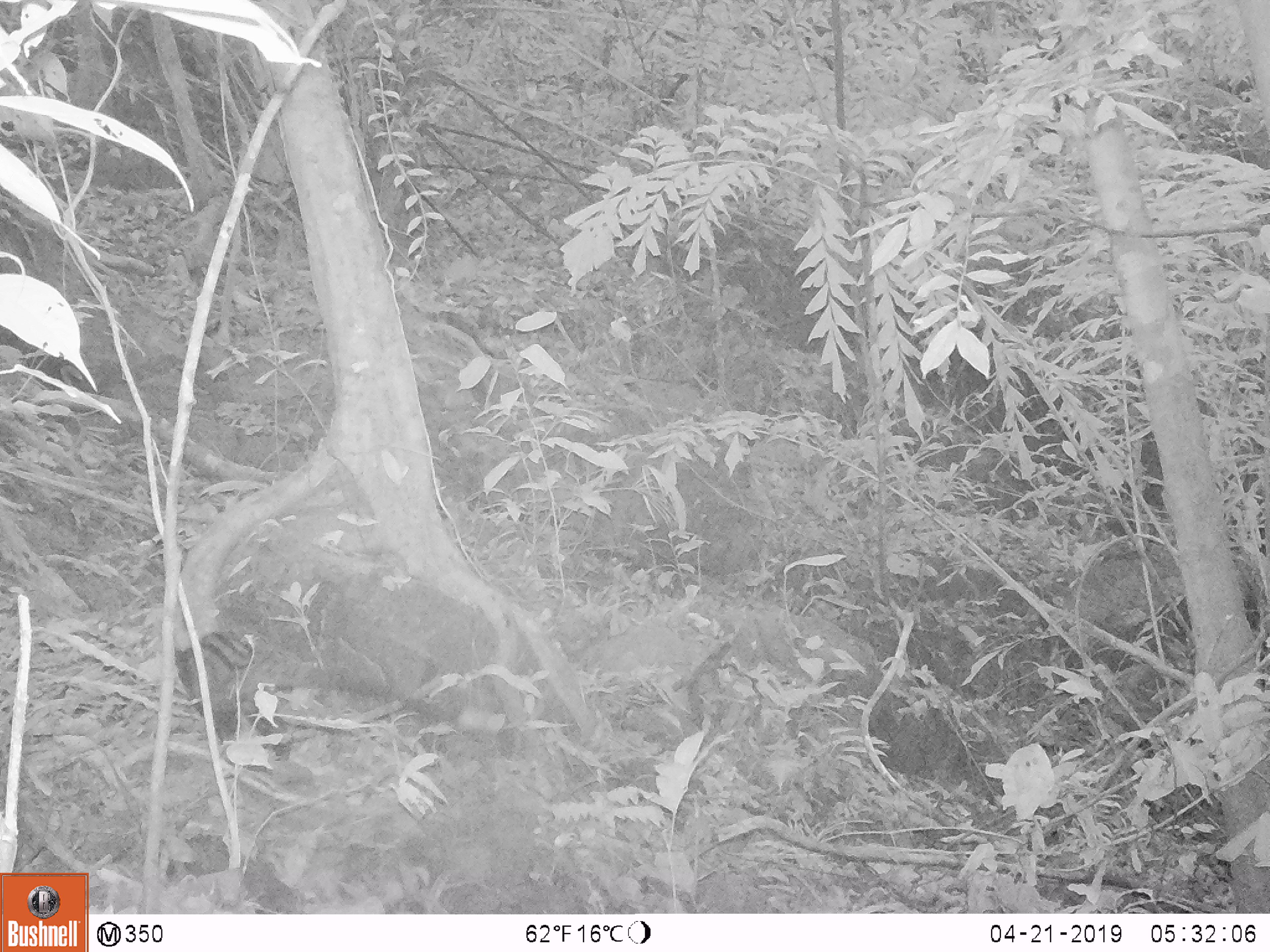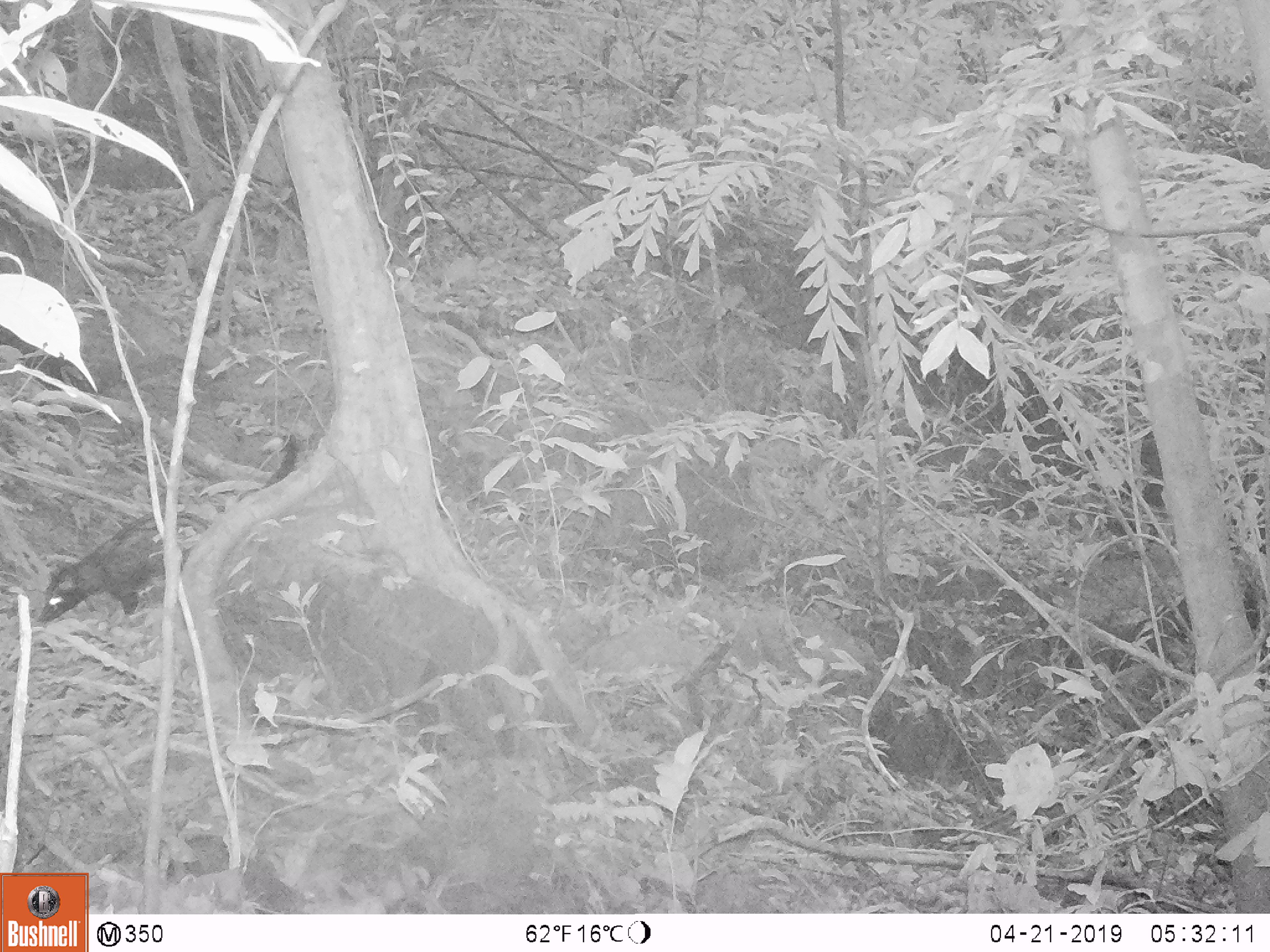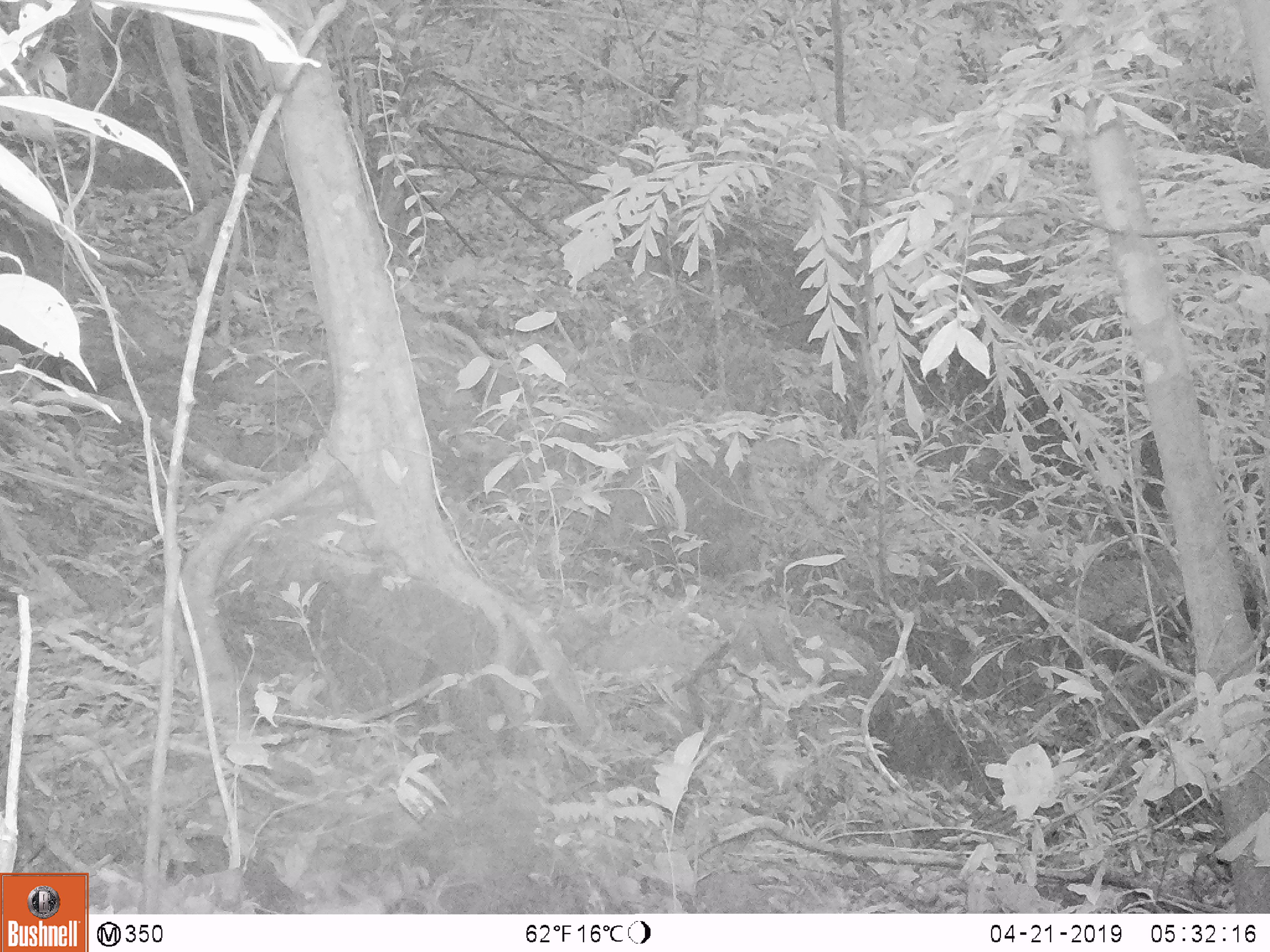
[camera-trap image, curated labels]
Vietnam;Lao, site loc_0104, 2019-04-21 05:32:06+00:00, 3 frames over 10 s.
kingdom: Animalia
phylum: Chordata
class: Mammalia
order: Carnivora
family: Viverridae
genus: Paradoxurus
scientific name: Paradoxurus hermaphroditus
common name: common palm civet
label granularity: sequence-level